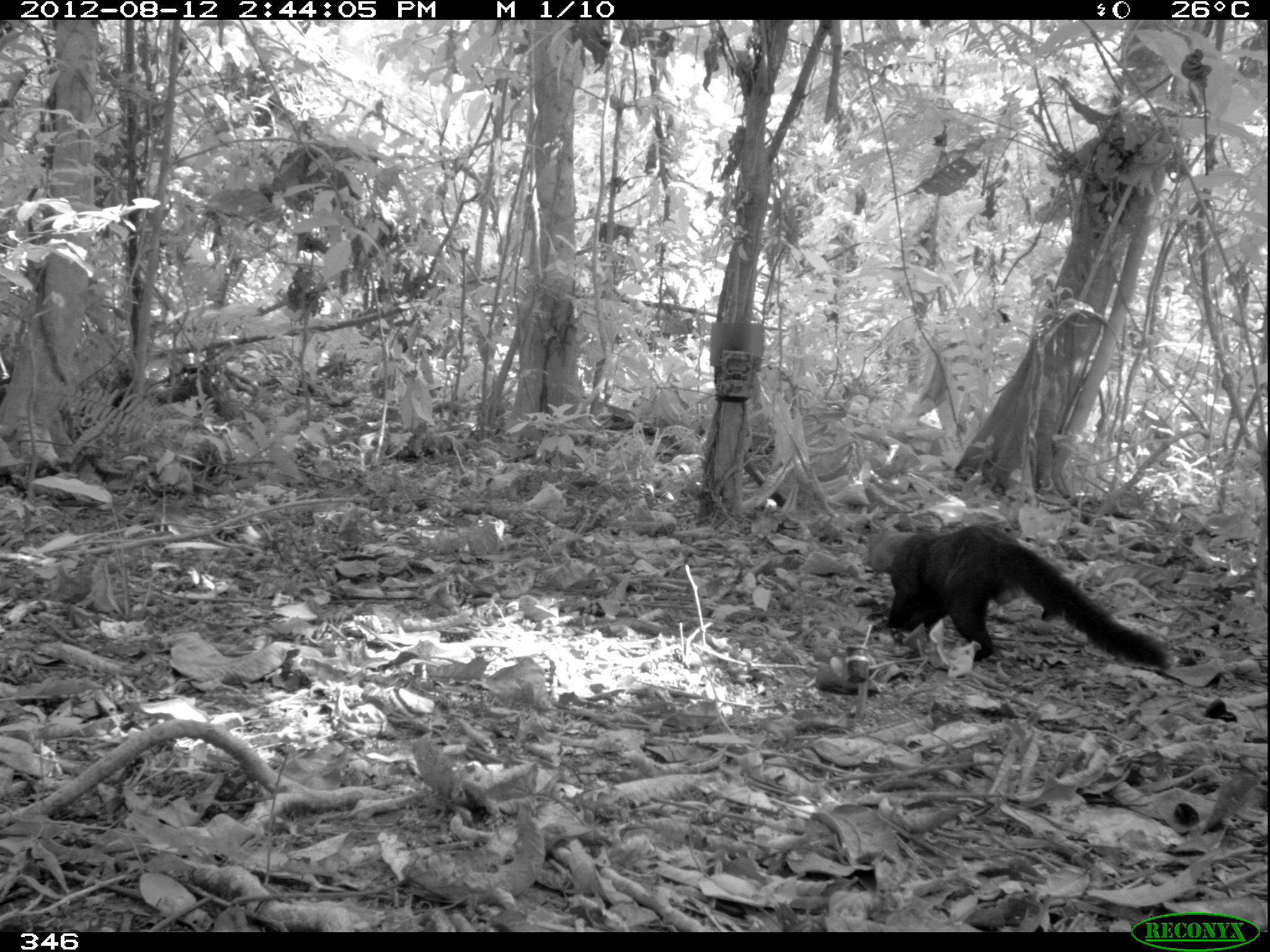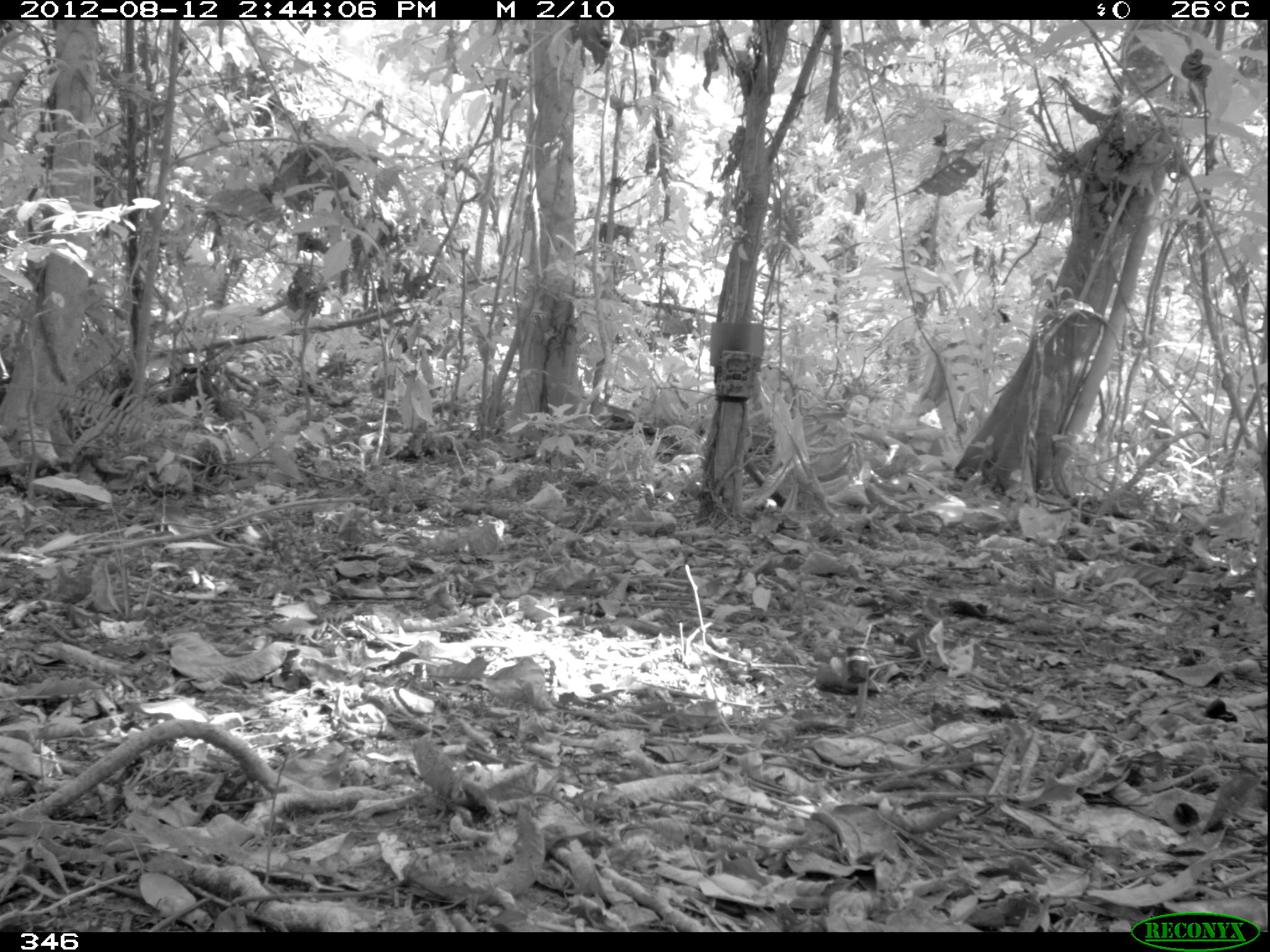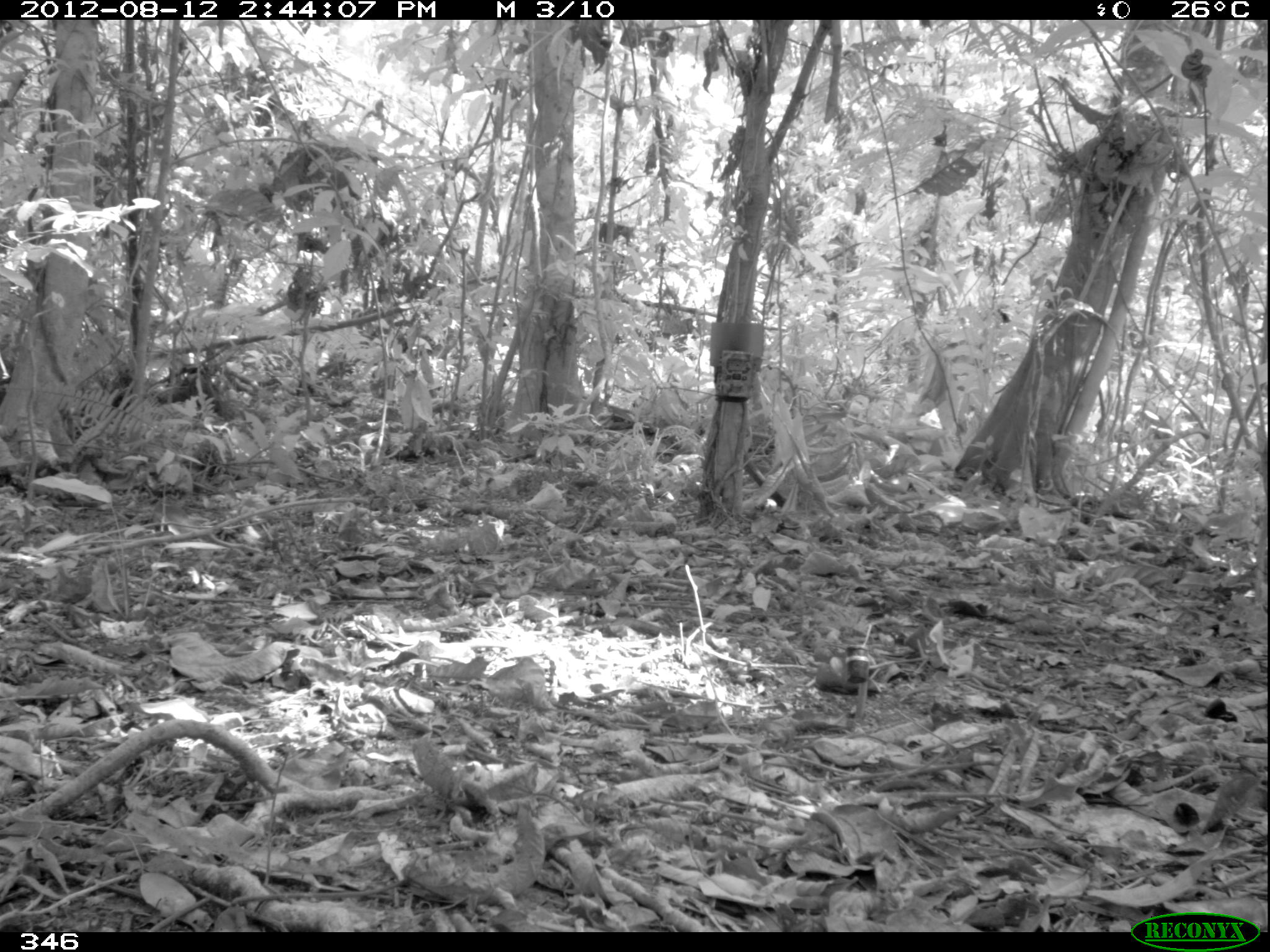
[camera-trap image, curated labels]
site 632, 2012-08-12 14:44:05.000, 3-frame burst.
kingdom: Animalia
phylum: Chordata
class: Mammalia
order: Carnivora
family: Mustelidae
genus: Eira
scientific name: Eira barbara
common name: tayra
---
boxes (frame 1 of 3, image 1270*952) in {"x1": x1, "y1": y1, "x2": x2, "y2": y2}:
eira barbara: {"x1": 860, "y1": 520, "x2": 1168, "y2": 670}